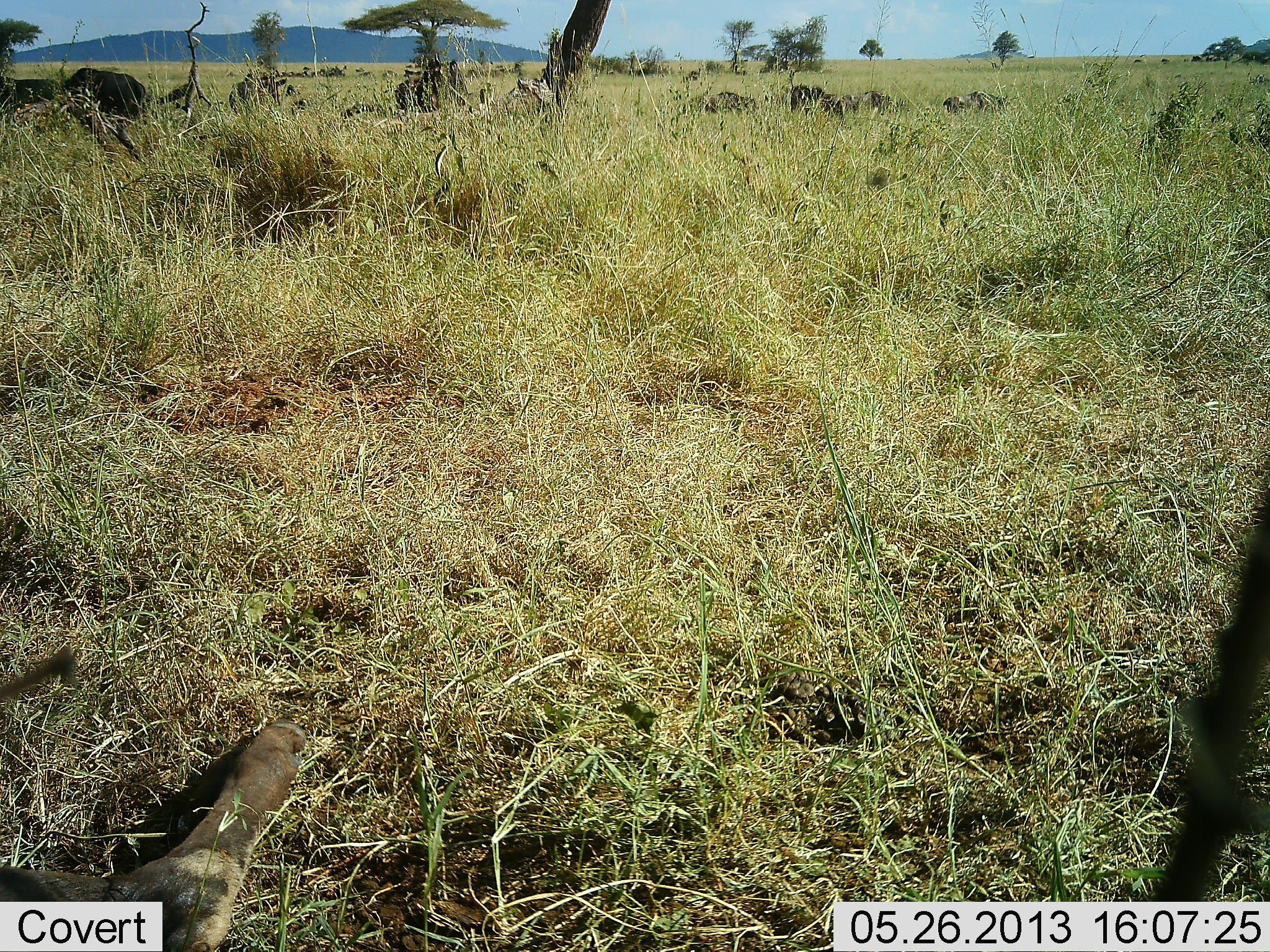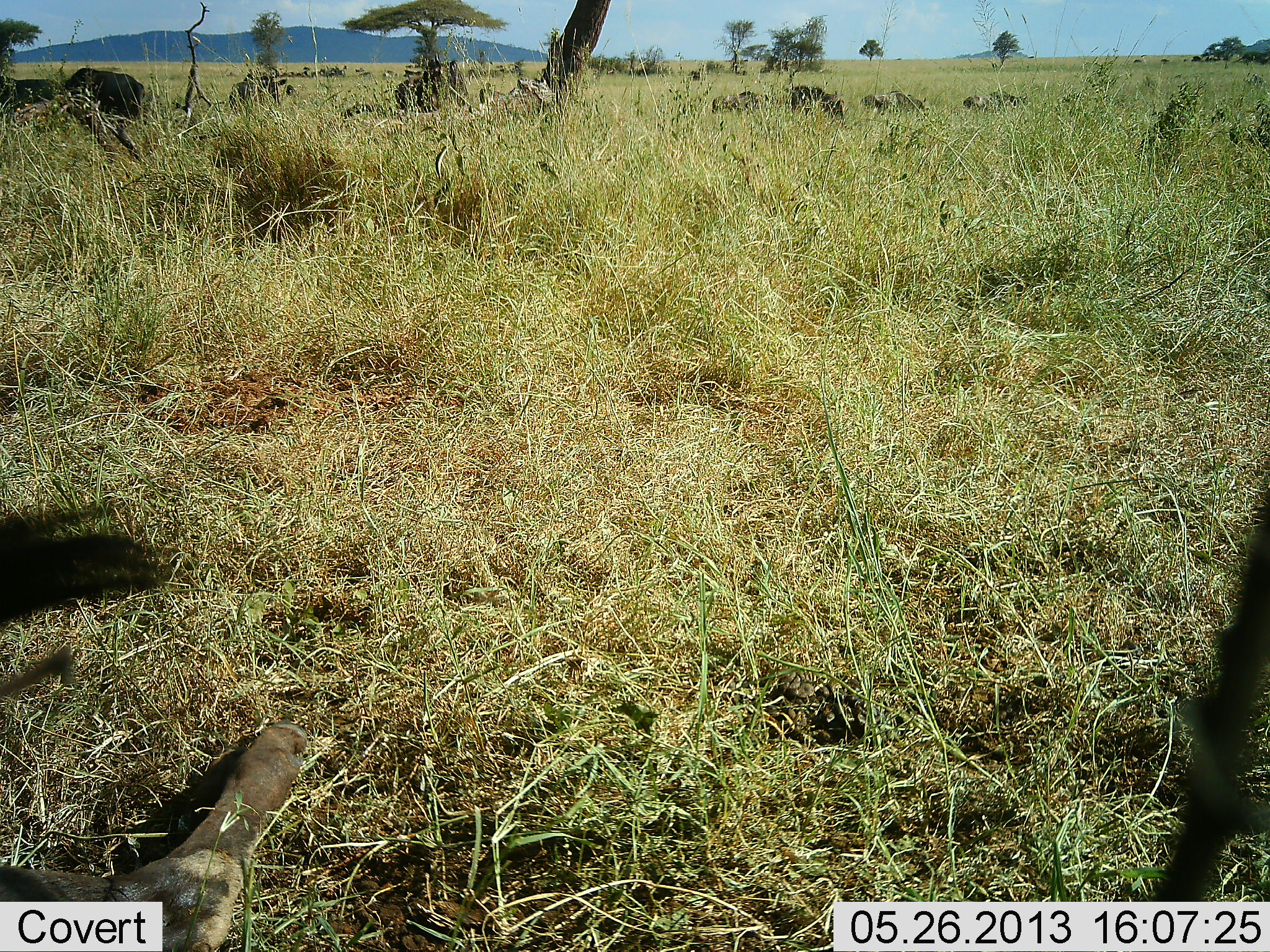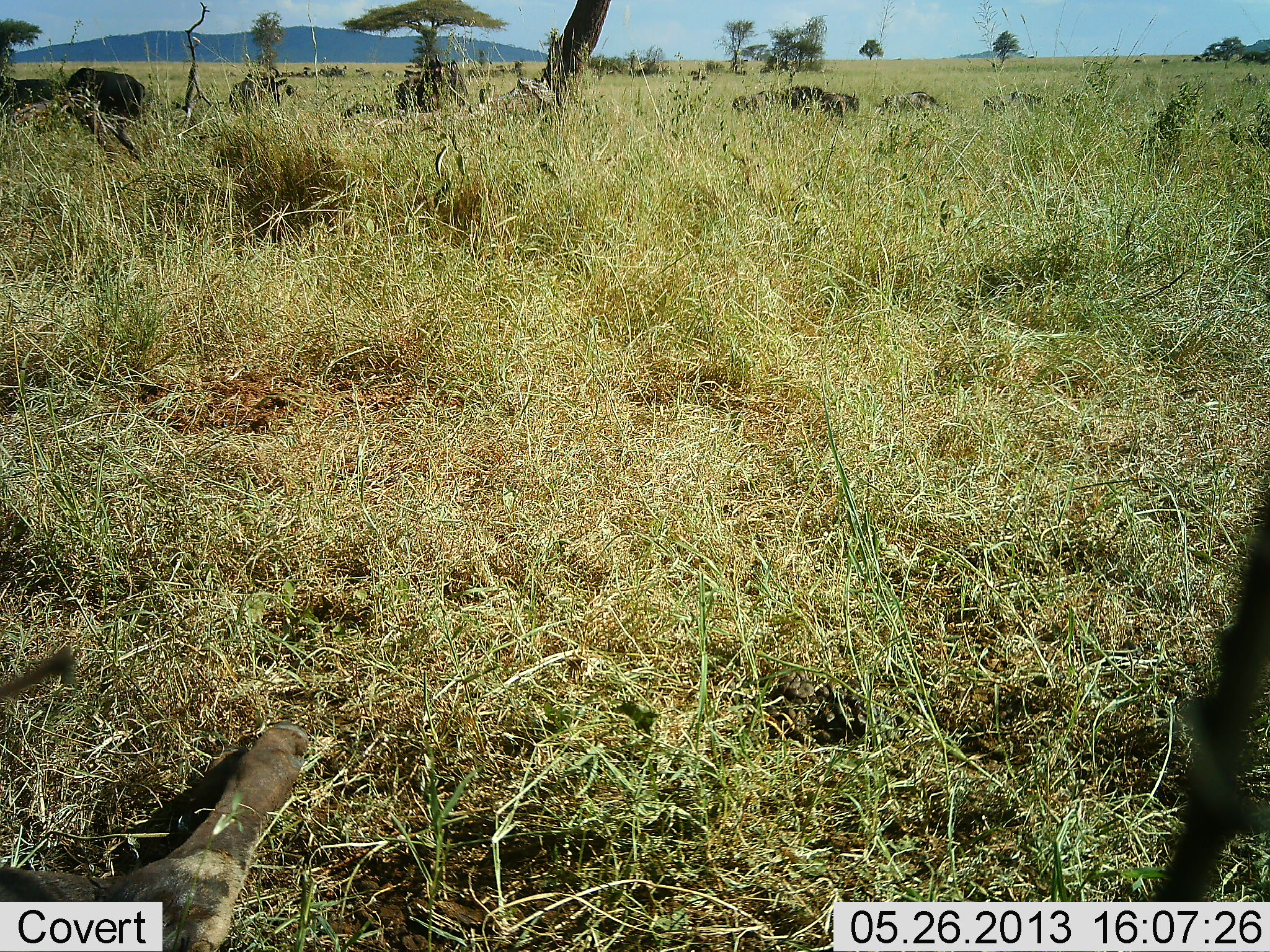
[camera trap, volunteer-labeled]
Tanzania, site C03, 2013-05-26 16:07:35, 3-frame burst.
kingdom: Animalia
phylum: Chordata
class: Mammalia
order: Artiodactyla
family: Bovidae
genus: Connochaetes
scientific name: Connochaetes taurinus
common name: blue wildebeest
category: wildebeest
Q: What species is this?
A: Wildebeest (blue wildebeest) (Connochaetes taurinus).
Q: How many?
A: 11-50.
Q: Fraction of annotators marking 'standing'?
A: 50%.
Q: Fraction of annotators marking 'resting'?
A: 36%.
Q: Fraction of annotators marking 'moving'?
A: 86%.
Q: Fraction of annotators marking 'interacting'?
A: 0%.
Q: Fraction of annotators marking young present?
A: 0%.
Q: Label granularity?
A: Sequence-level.